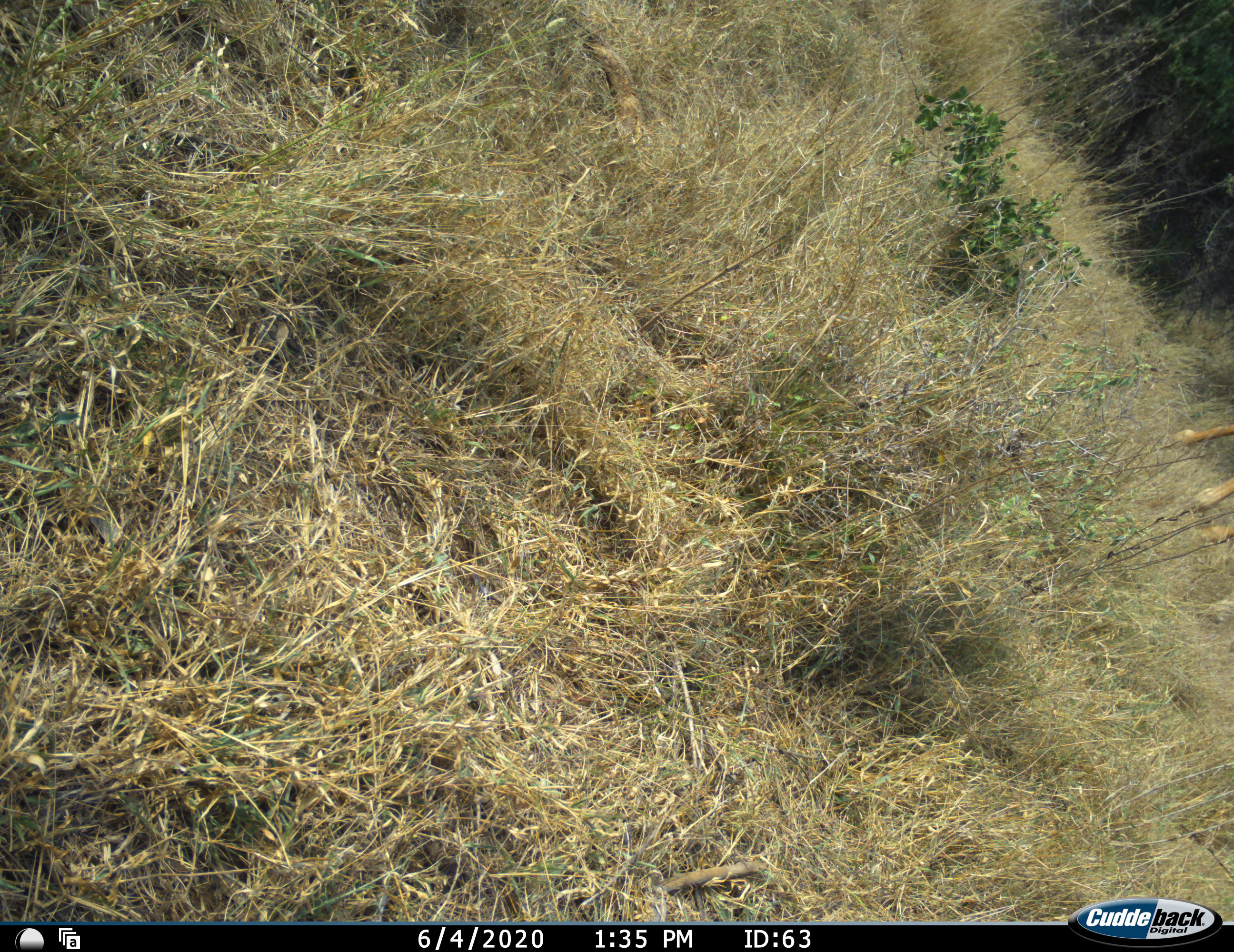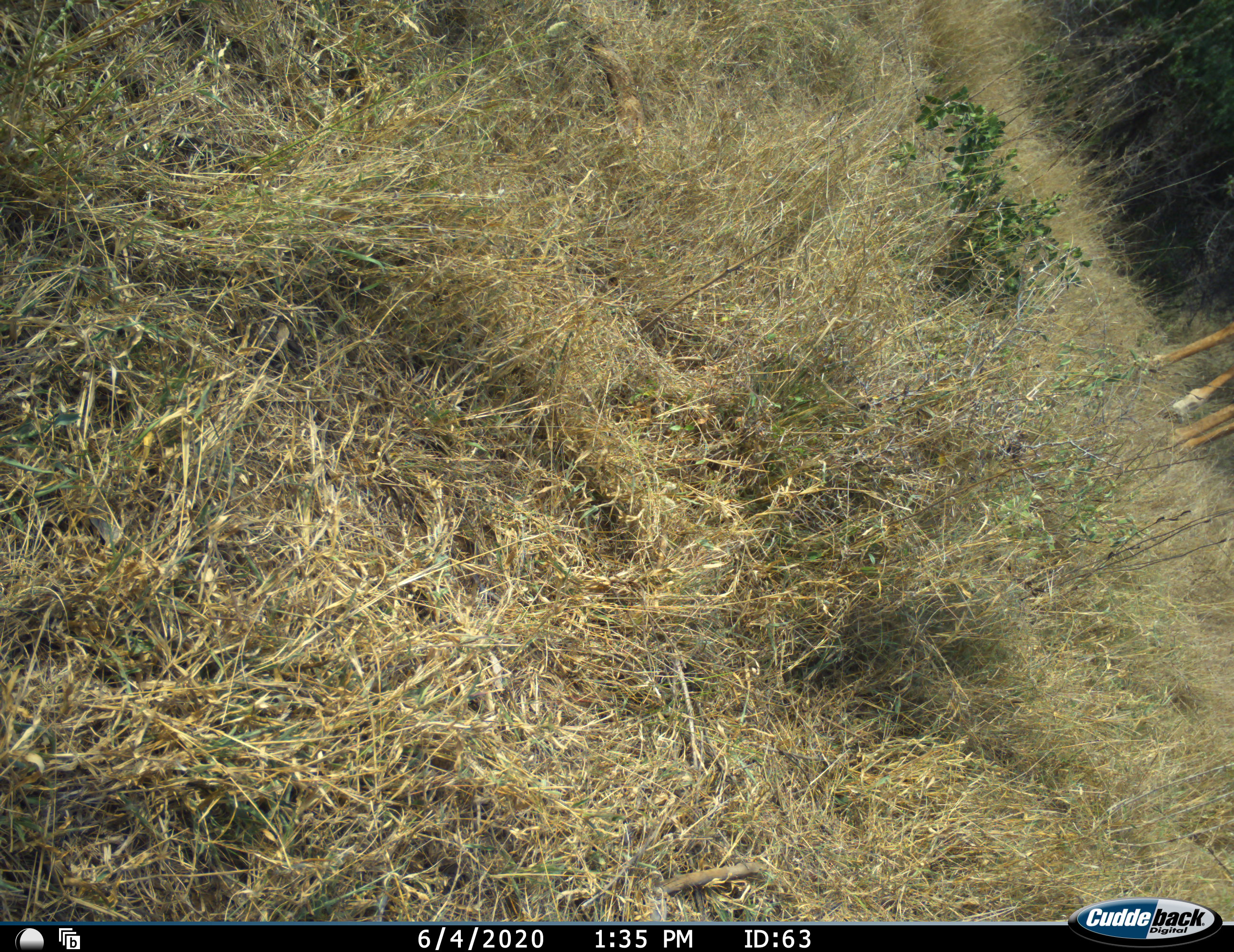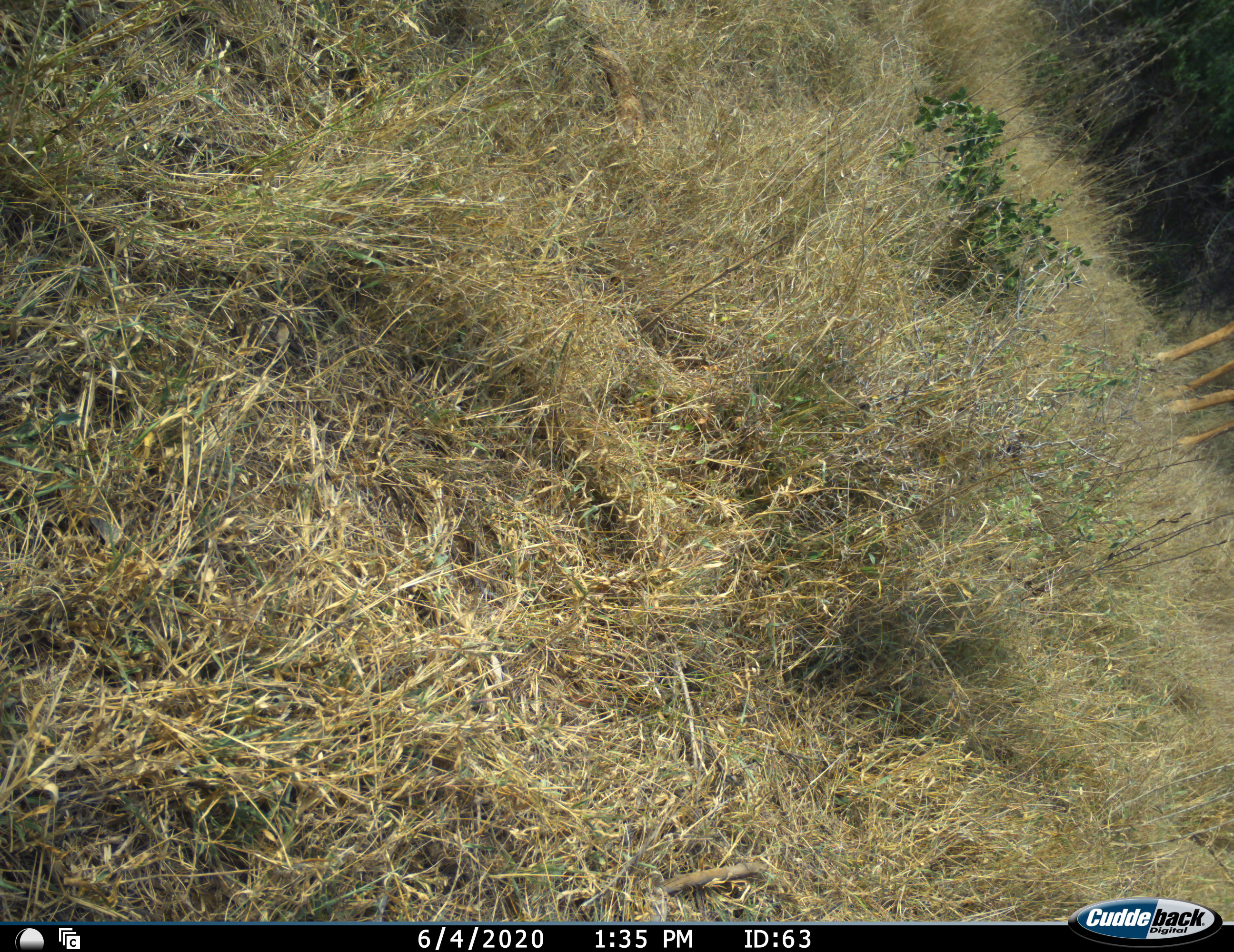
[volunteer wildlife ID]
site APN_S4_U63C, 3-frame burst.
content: unidentified animal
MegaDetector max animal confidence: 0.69